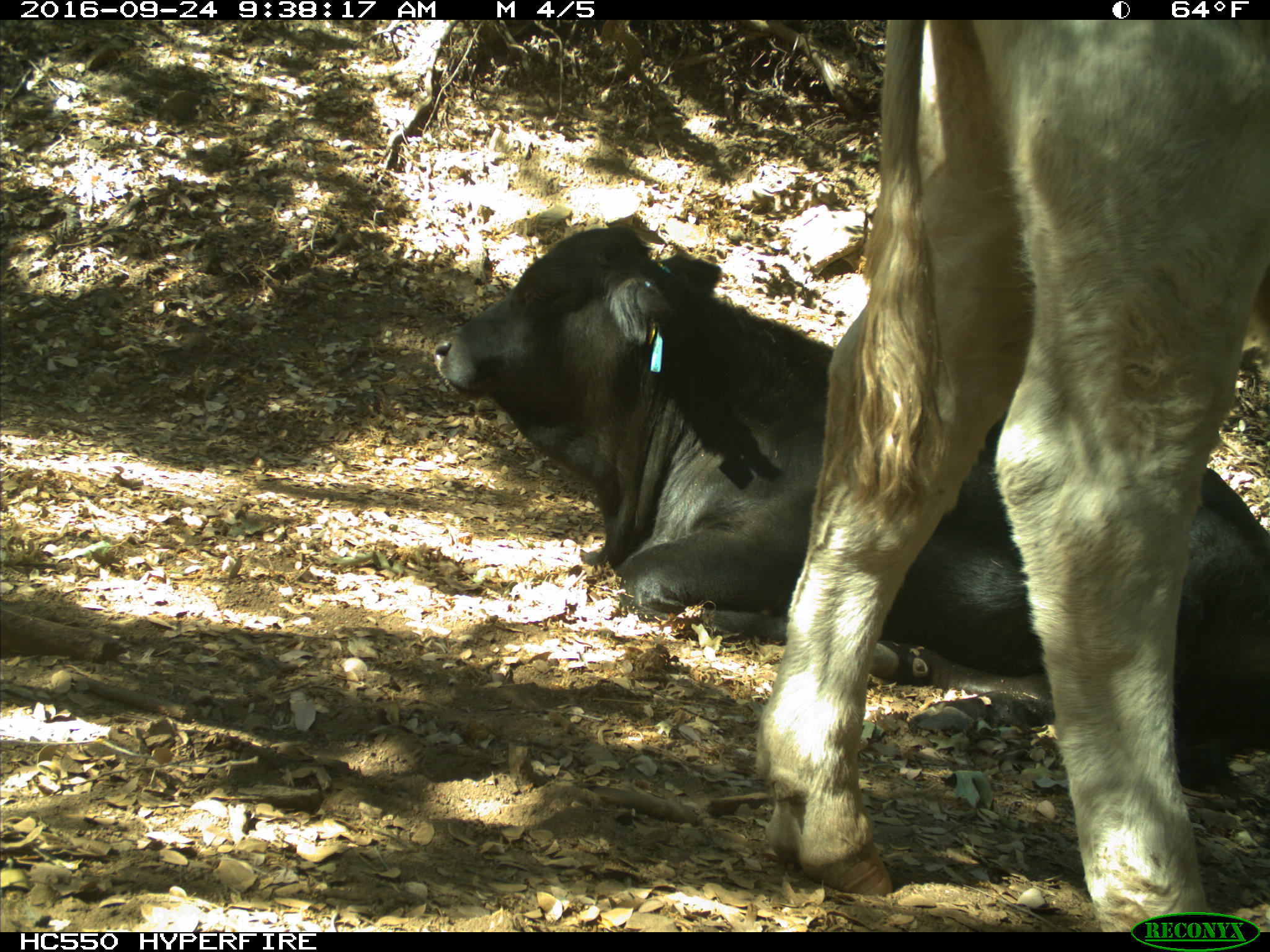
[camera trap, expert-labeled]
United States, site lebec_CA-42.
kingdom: Animalia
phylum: Chordata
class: Mammalia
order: Artiodactyla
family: Bovidae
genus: Bos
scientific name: Bos taurus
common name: domestic cow